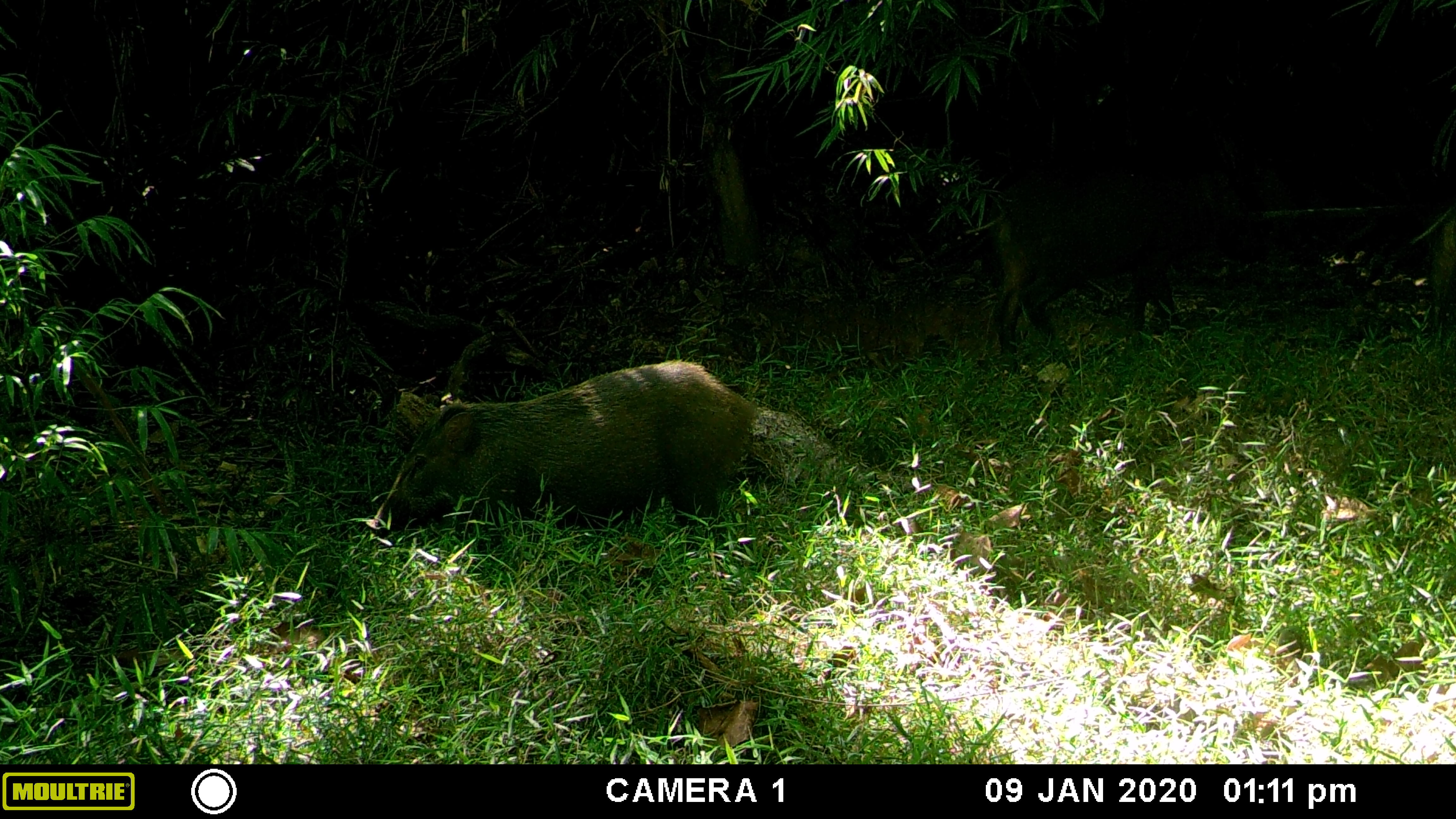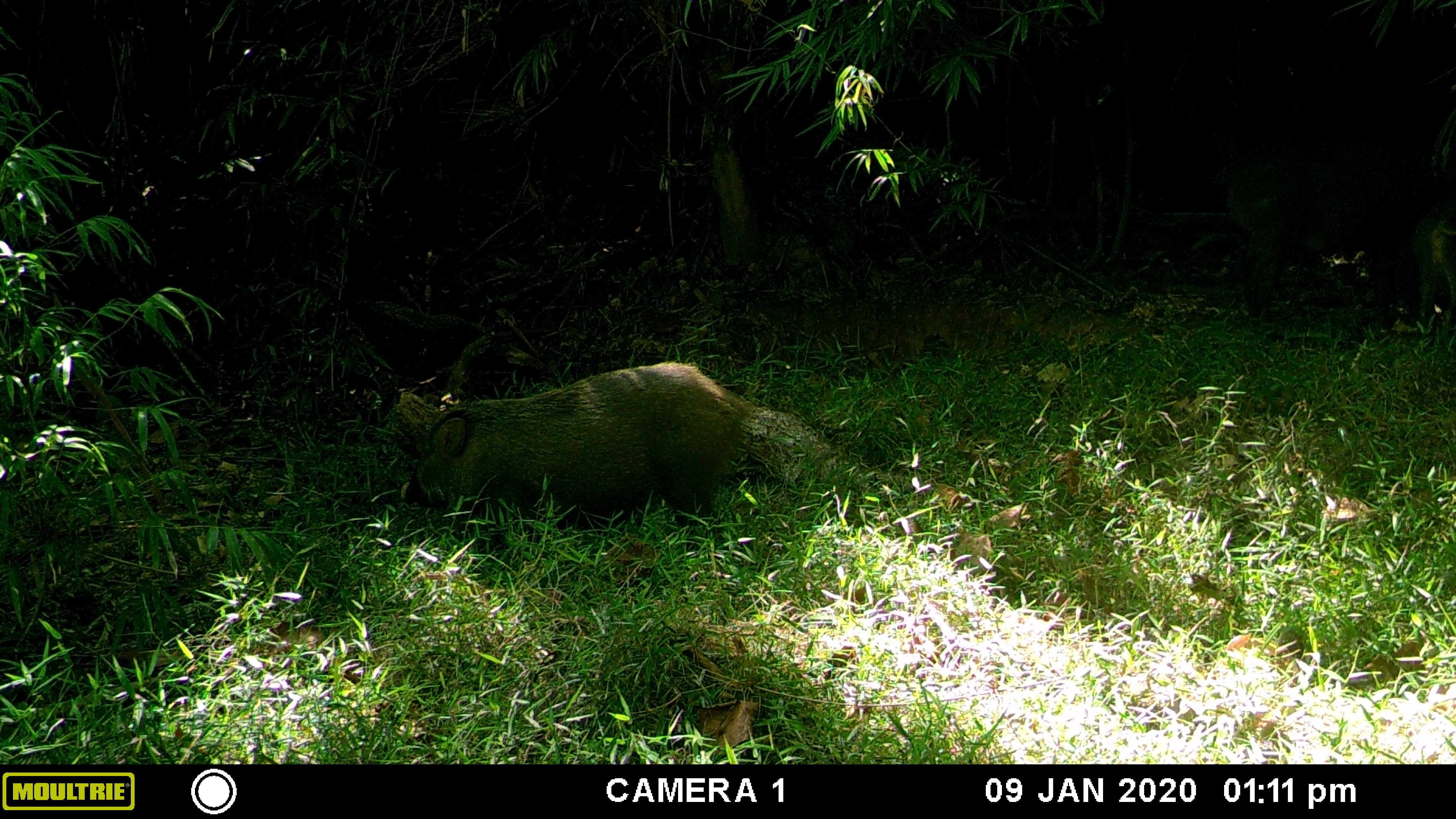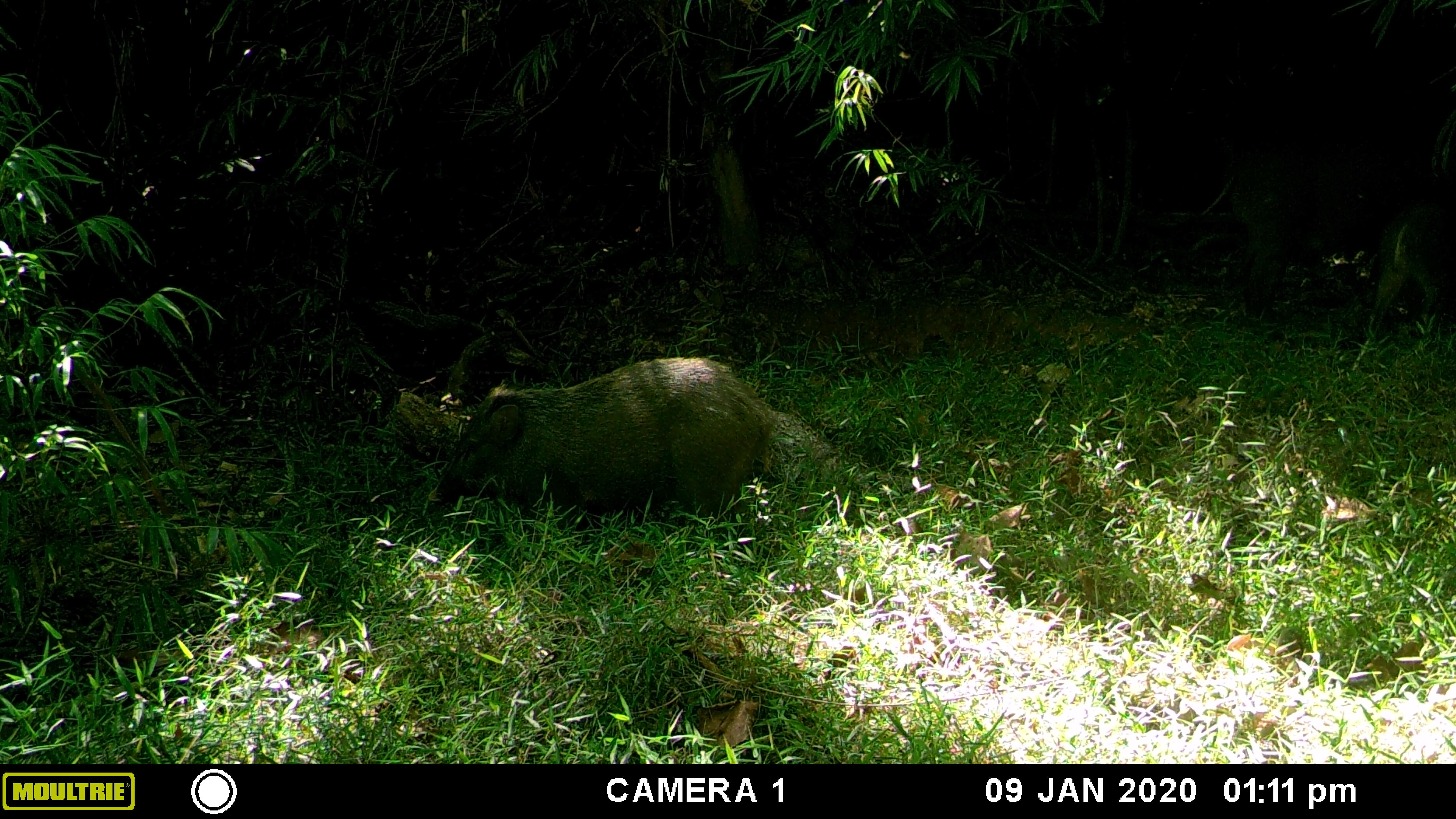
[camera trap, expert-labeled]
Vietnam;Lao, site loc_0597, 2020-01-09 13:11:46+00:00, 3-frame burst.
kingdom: Animalia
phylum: Chordata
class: Mammalia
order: Artiodactyla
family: Suidae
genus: Sus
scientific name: Sus scrofa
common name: eurasian wild pig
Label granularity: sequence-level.